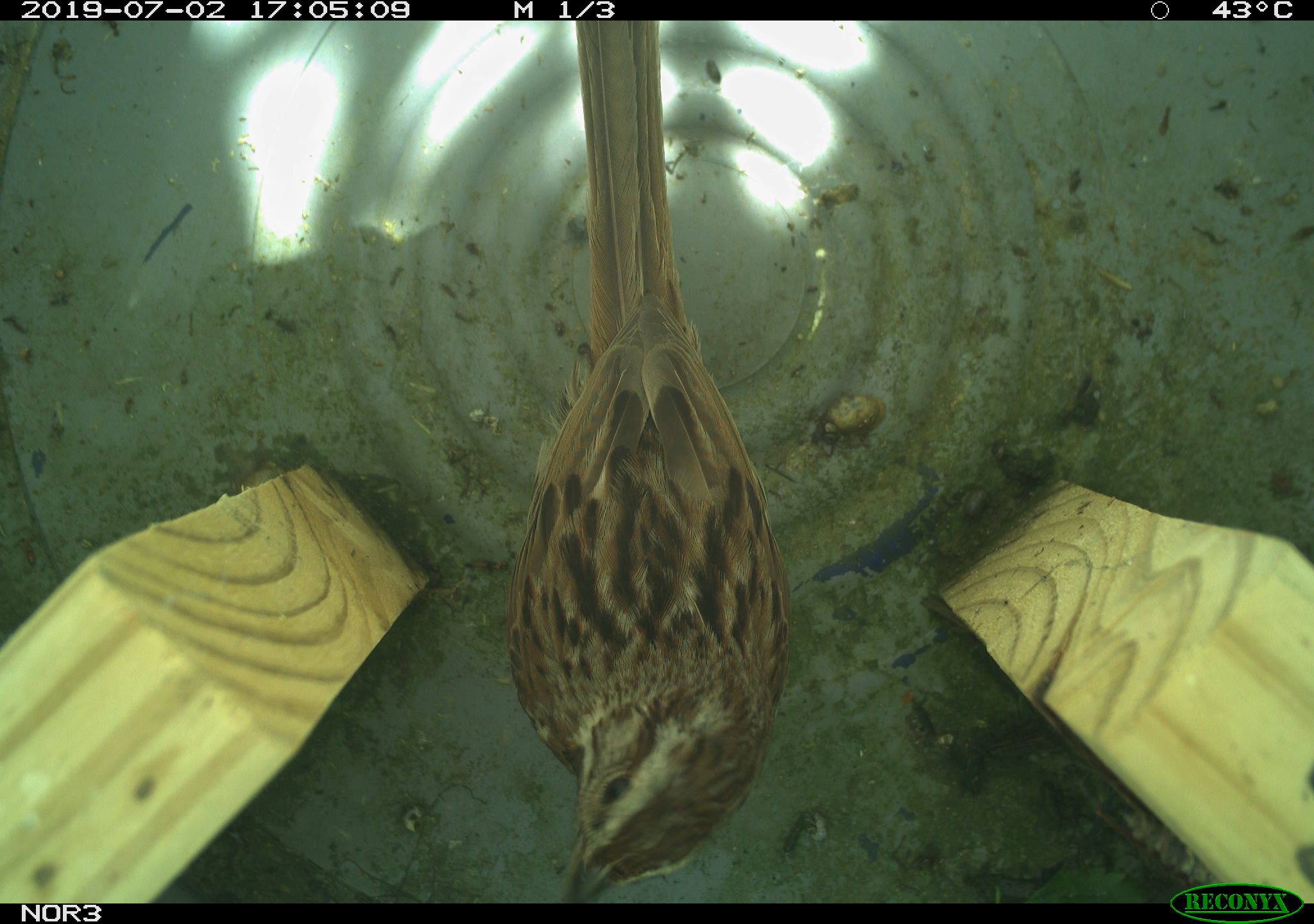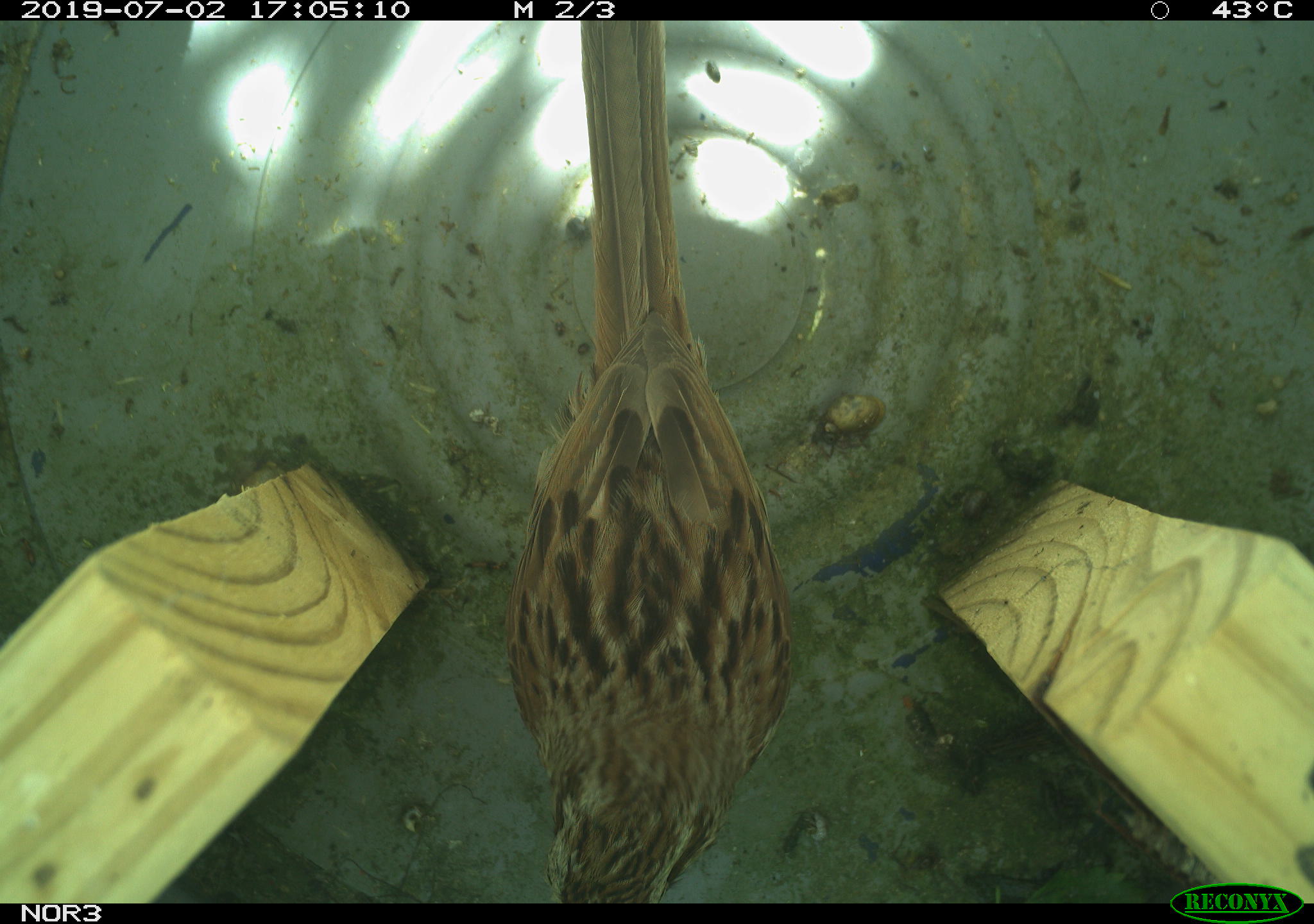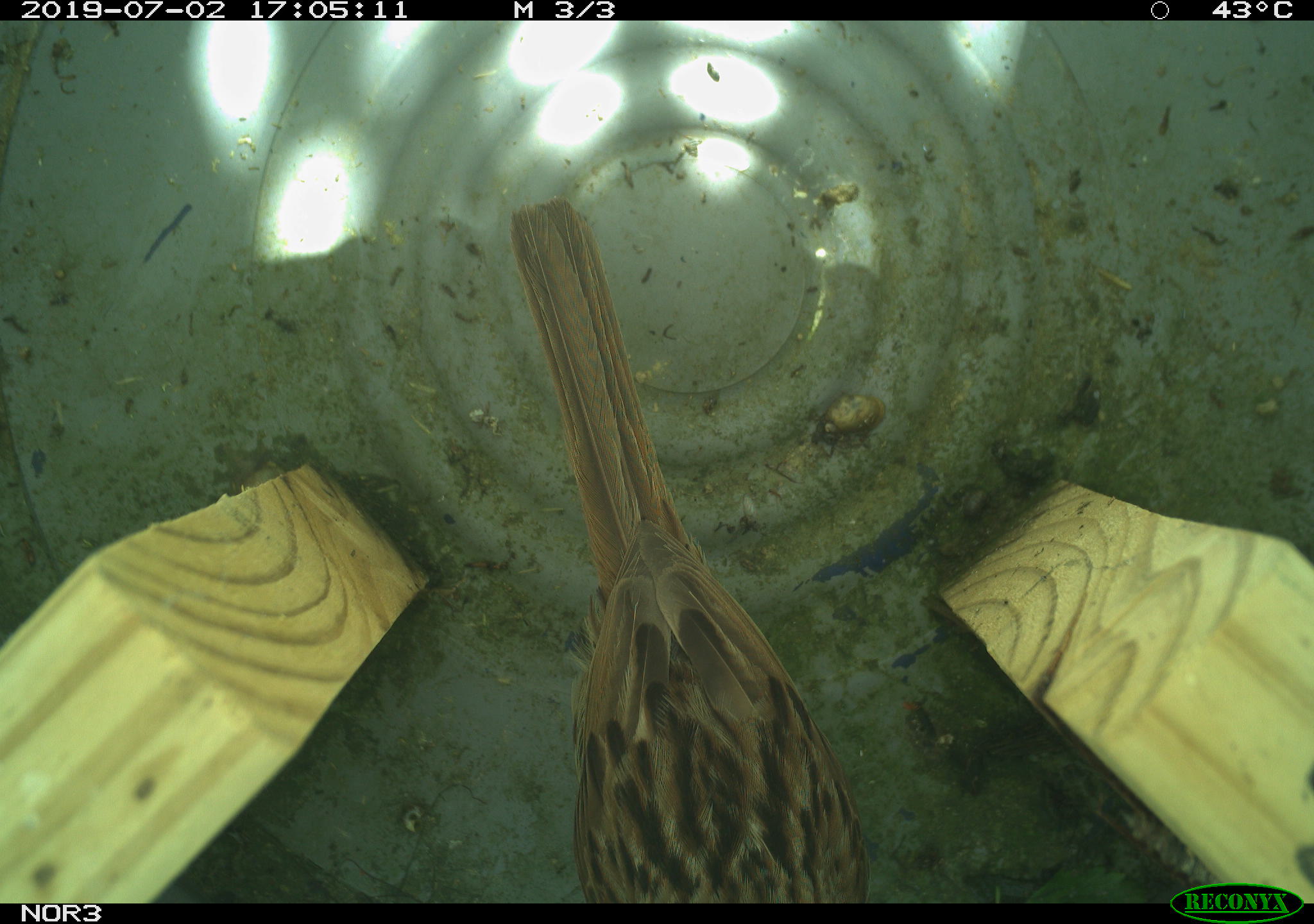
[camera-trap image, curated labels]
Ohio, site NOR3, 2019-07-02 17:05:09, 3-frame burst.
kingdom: Animalia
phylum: Chordata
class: Aves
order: Passeriformes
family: Passerellidae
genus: Melospiza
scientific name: Melospiza melodia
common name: song sparrow